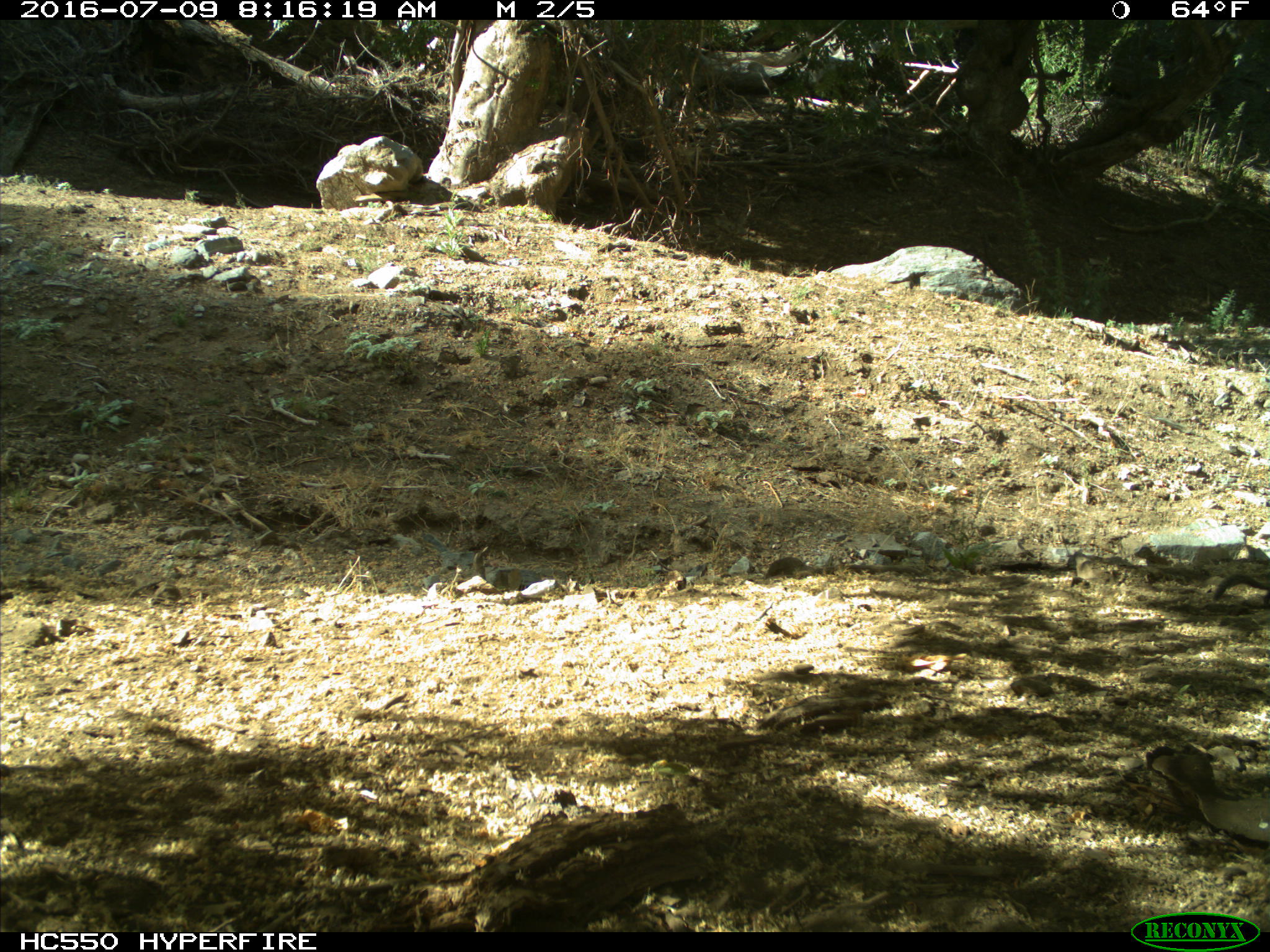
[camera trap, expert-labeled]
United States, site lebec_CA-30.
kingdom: Animalia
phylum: Chordata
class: Mammalia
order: Rodentia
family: Sciuridae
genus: Otospermophilus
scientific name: Otospermophilus beecheyi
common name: california ground squirrel